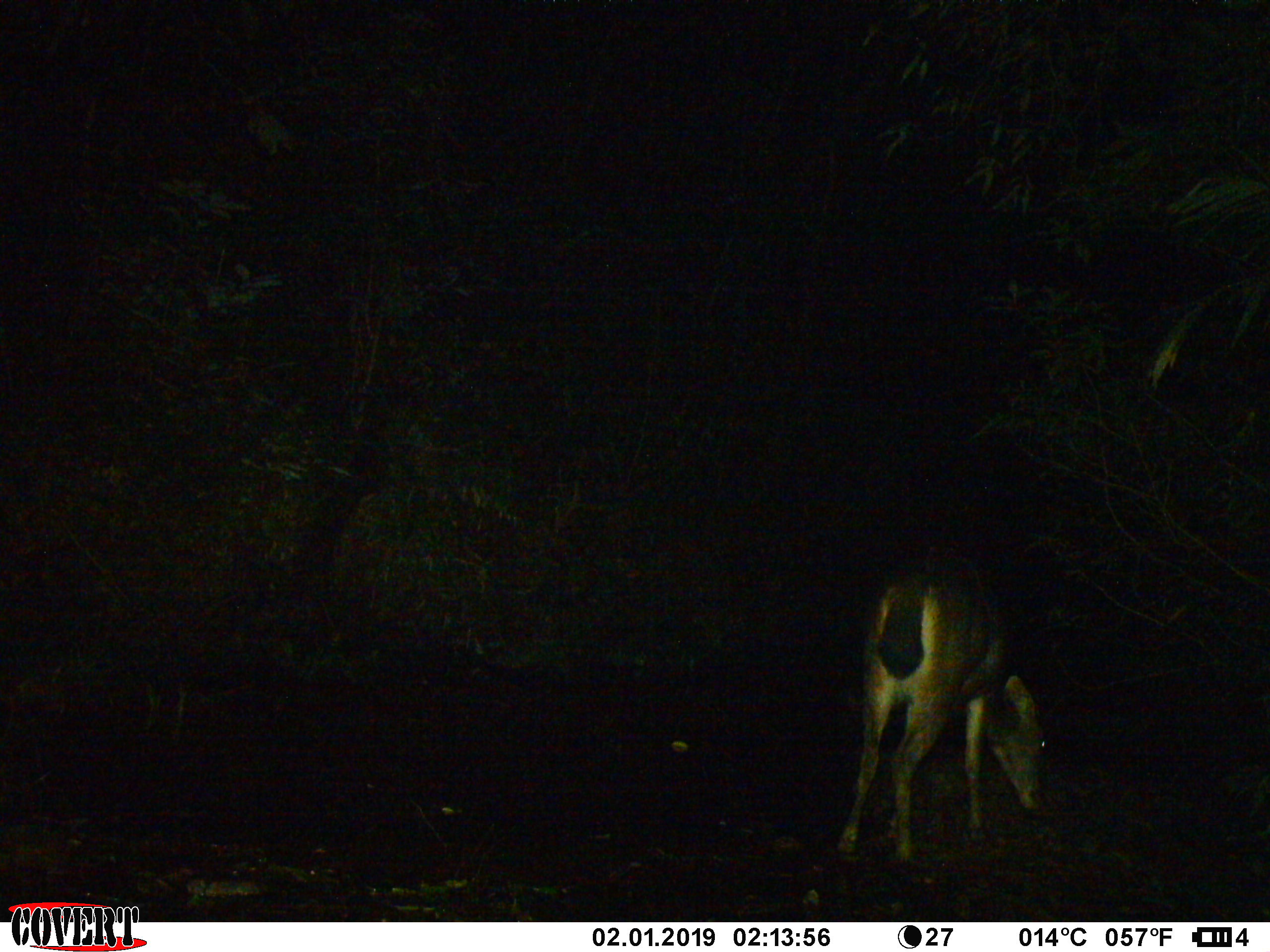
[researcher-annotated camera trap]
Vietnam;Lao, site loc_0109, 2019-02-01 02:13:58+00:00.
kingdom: Animalia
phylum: Chordata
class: Mammalia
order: Artiodactyla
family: Cervidae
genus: Rusa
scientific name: Rusa unicolor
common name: sambar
Sambar (Rusa unicolor). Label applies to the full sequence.